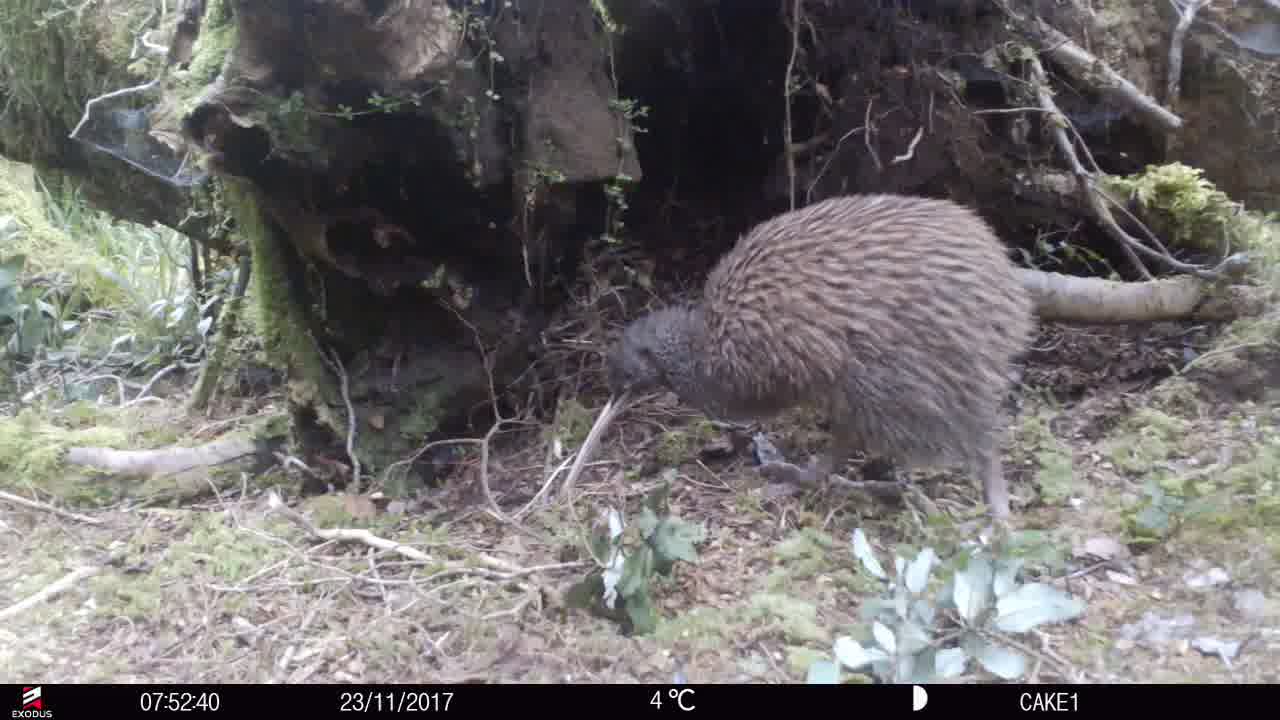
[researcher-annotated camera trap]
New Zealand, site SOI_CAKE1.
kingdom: Animalia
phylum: Chordata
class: Aves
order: Apterygiformes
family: Apterygidae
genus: Apteryx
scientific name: Apteryx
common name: kiwi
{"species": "kiwi (Apteryx)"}